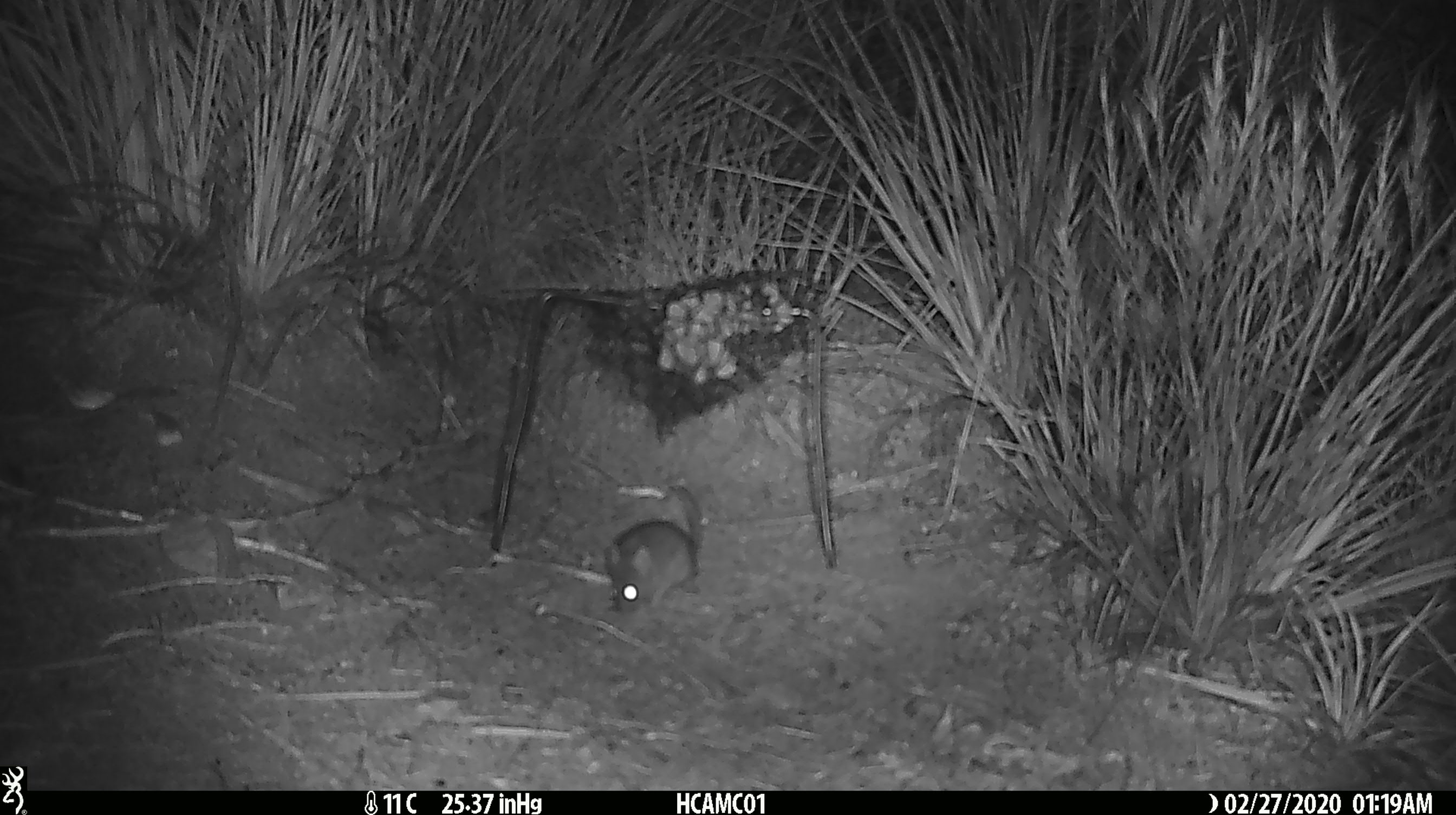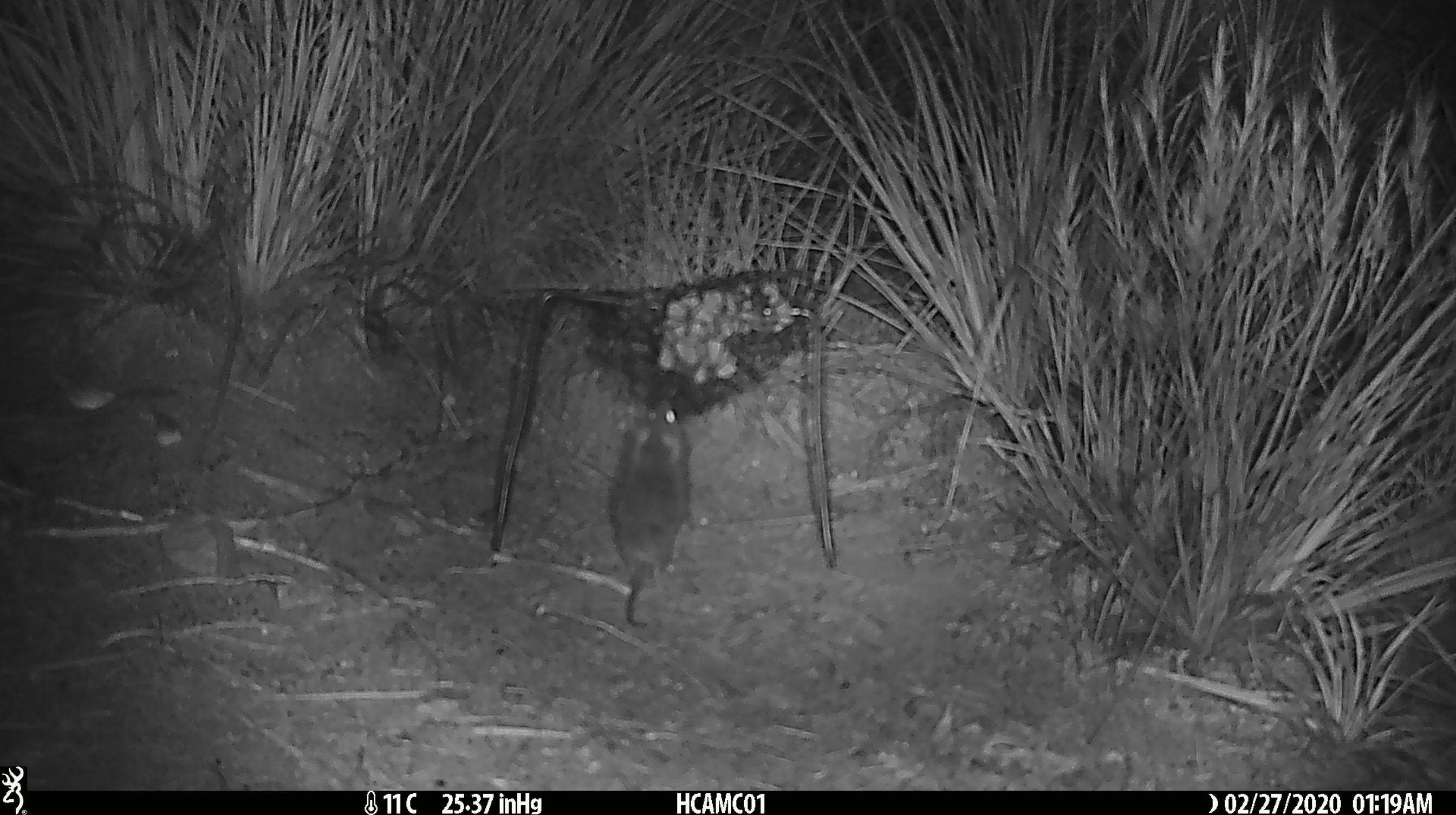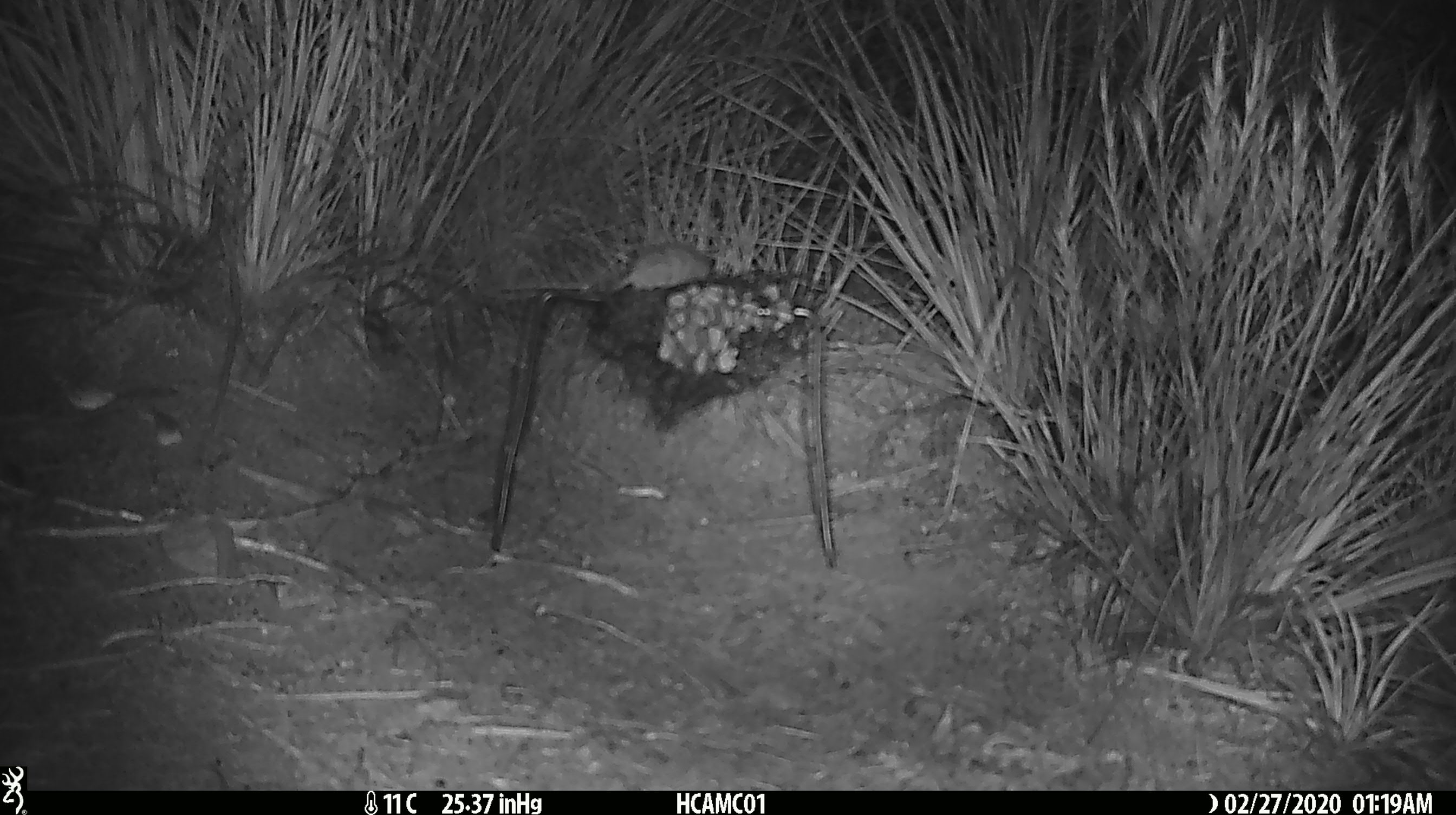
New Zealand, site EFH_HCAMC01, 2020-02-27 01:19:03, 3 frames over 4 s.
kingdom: Animalia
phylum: Chordata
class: Mammalia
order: Rodentia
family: Muridae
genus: Mus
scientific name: Mus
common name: mouse